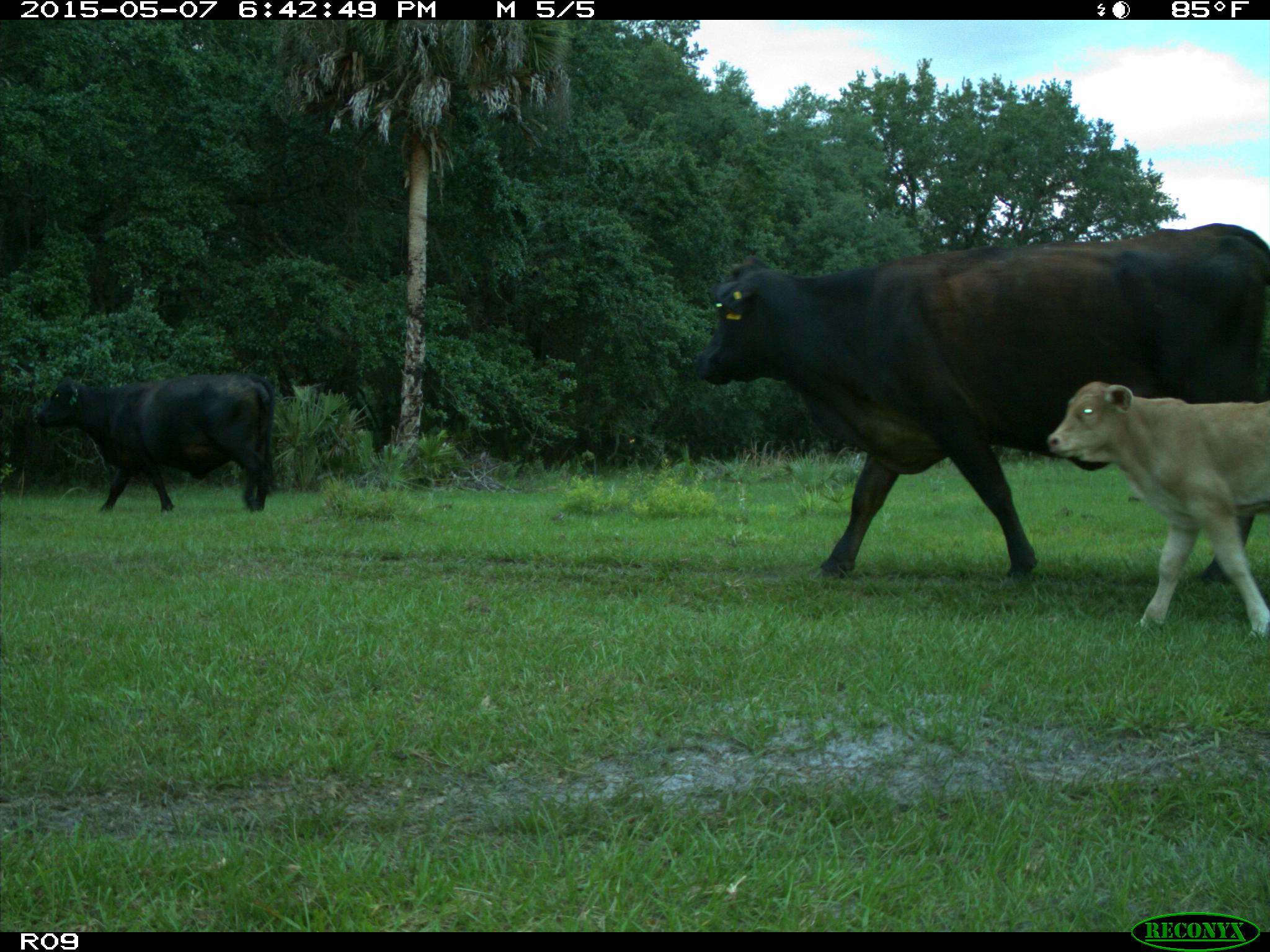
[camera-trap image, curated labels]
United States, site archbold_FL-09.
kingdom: Animalia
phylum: Chordata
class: Mammalia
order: Artiodactyla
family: Bovidae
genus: Bos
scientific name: Bos taurus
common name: domestic cow